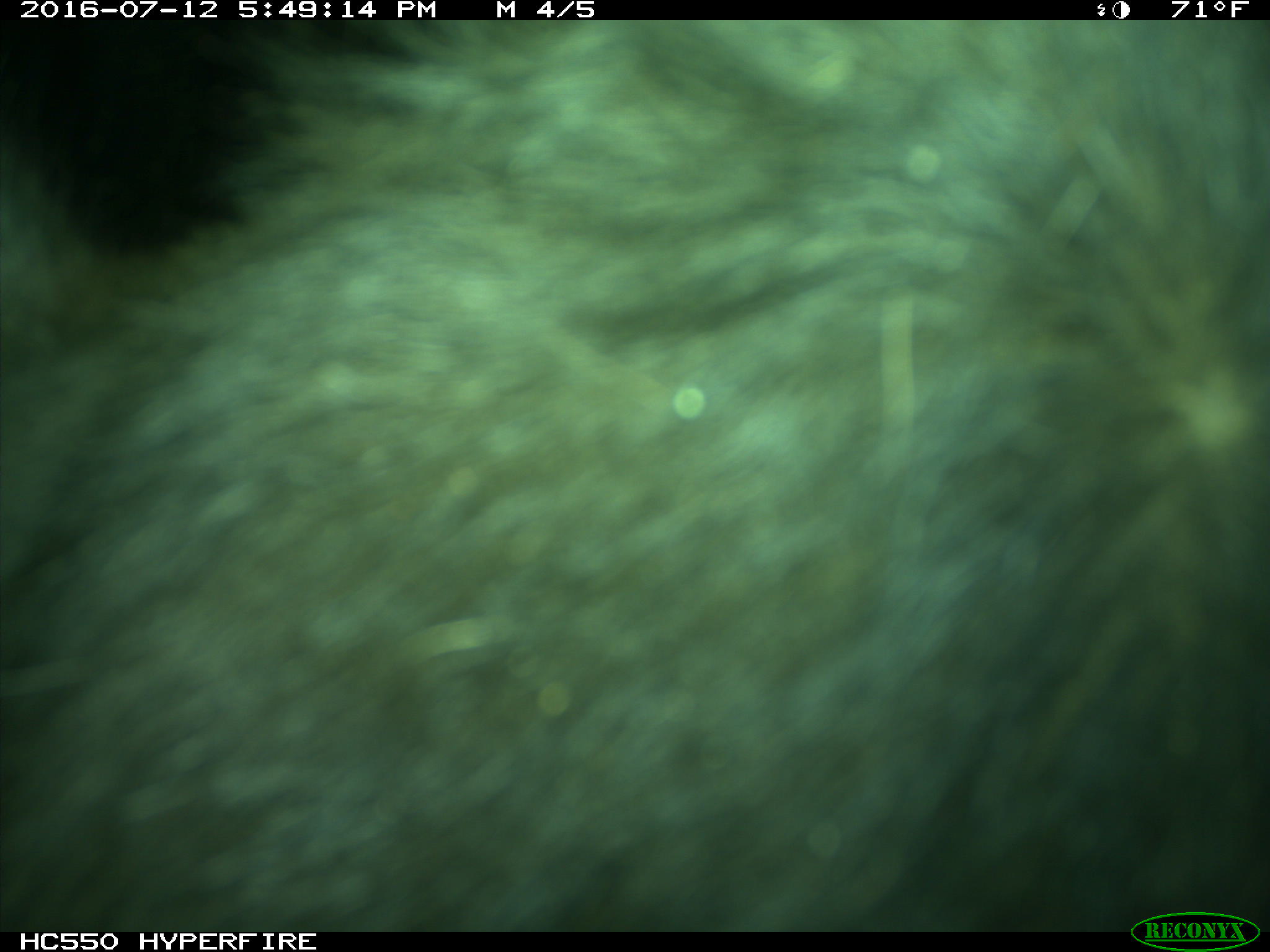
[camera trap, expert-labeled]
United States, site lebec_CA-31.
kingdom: Animalia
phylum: Chordata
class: Mammalia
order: Artiodactyla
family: Bovidae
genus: Bos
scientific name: Bos taurus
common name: domestic cow